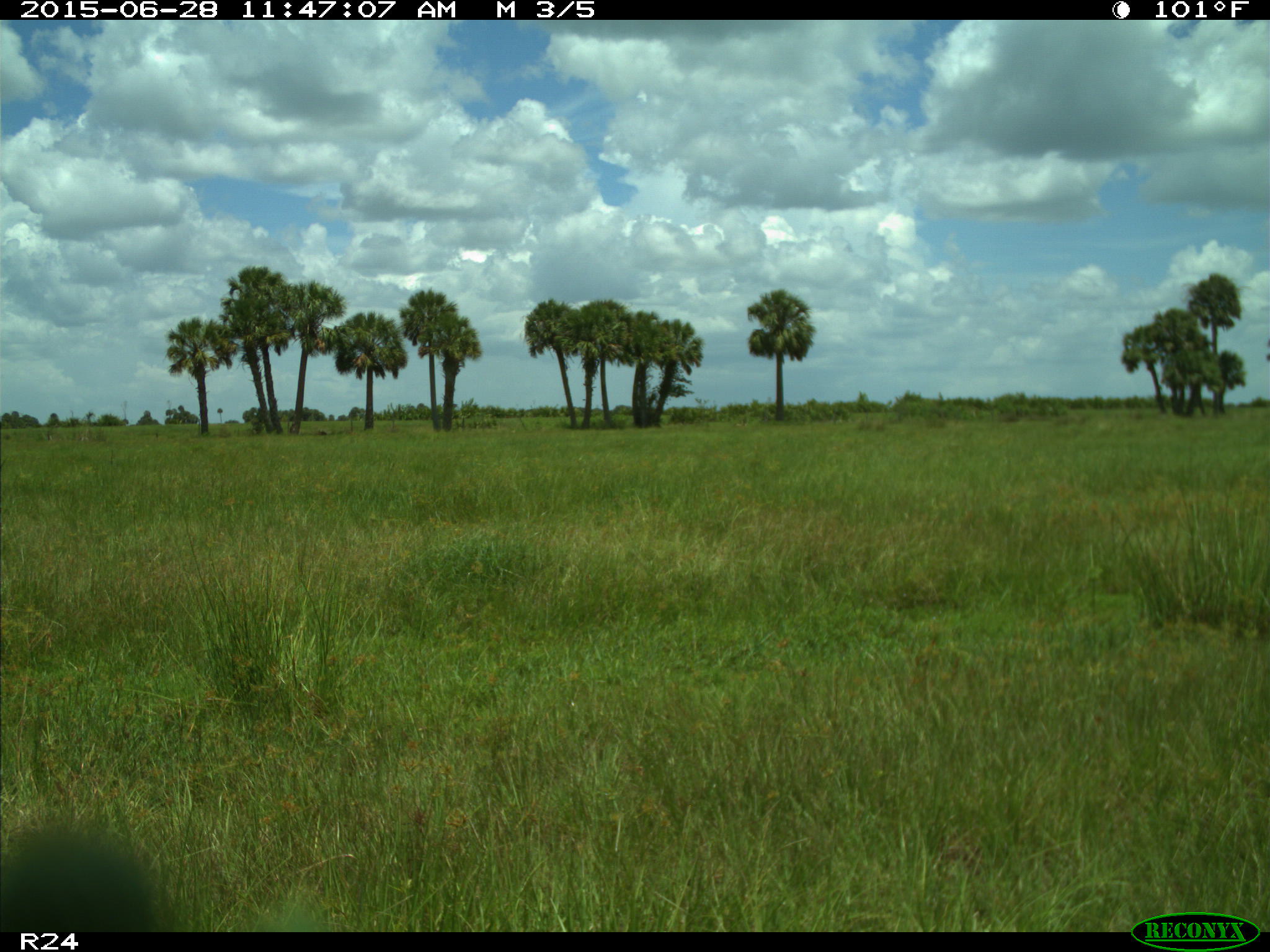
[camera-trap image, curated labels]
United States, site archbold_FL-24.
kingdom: Animalia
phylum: Chordata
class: Mammalia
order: Artiodactyla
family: Bovidae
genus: Bos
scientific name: Bos taurus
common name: domestic cow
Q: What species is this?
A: Bos taurus (domestic cow).